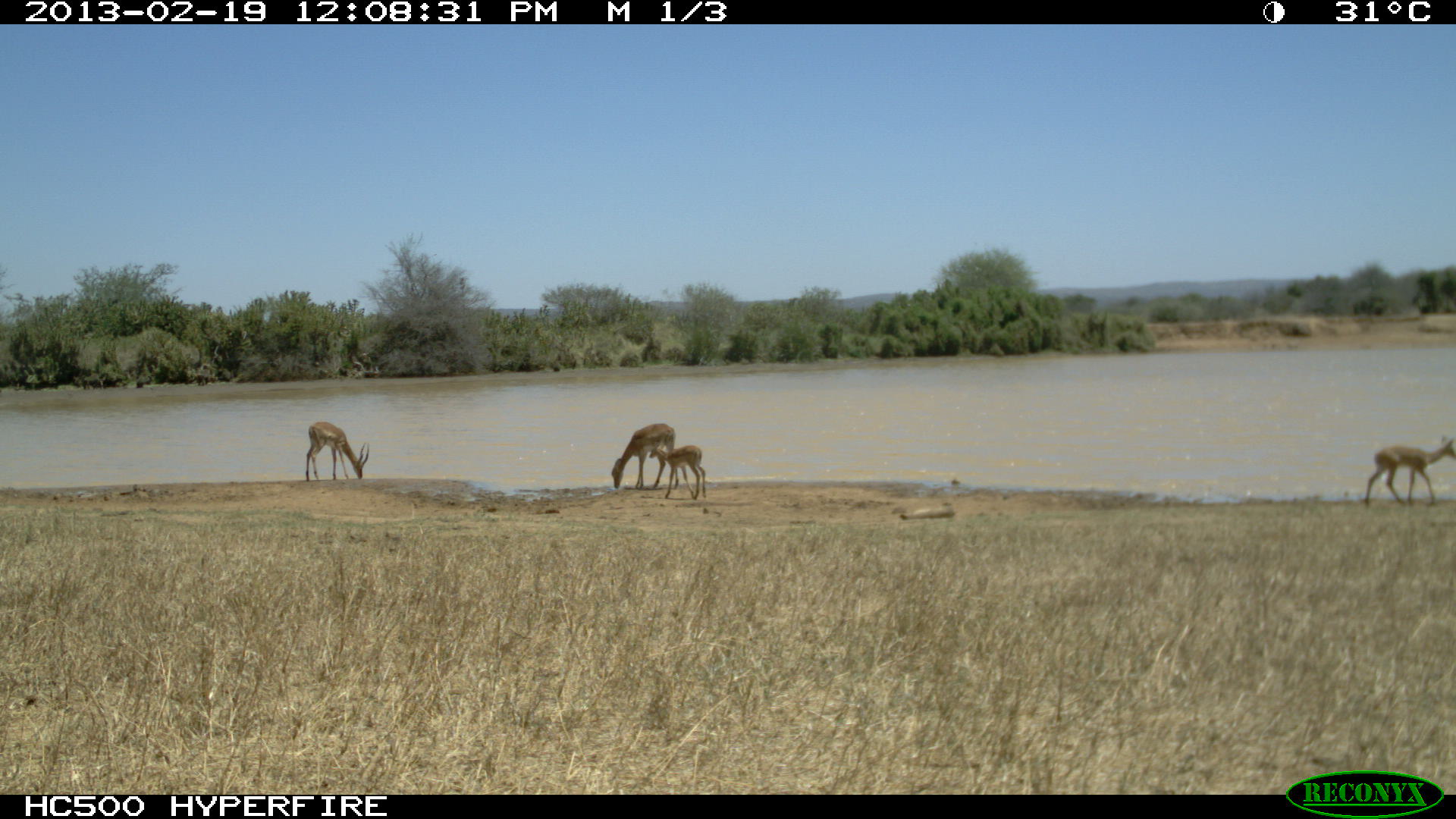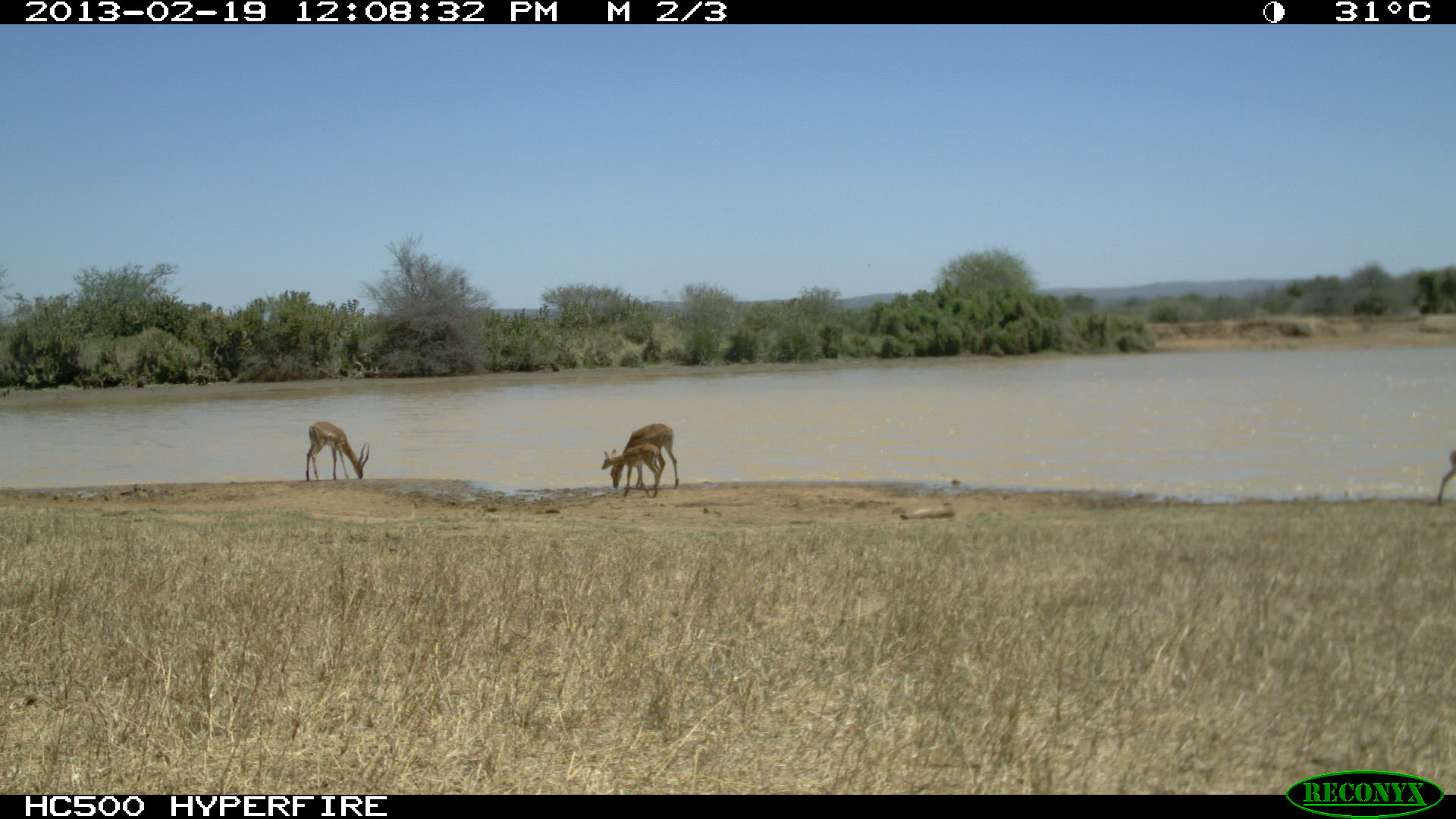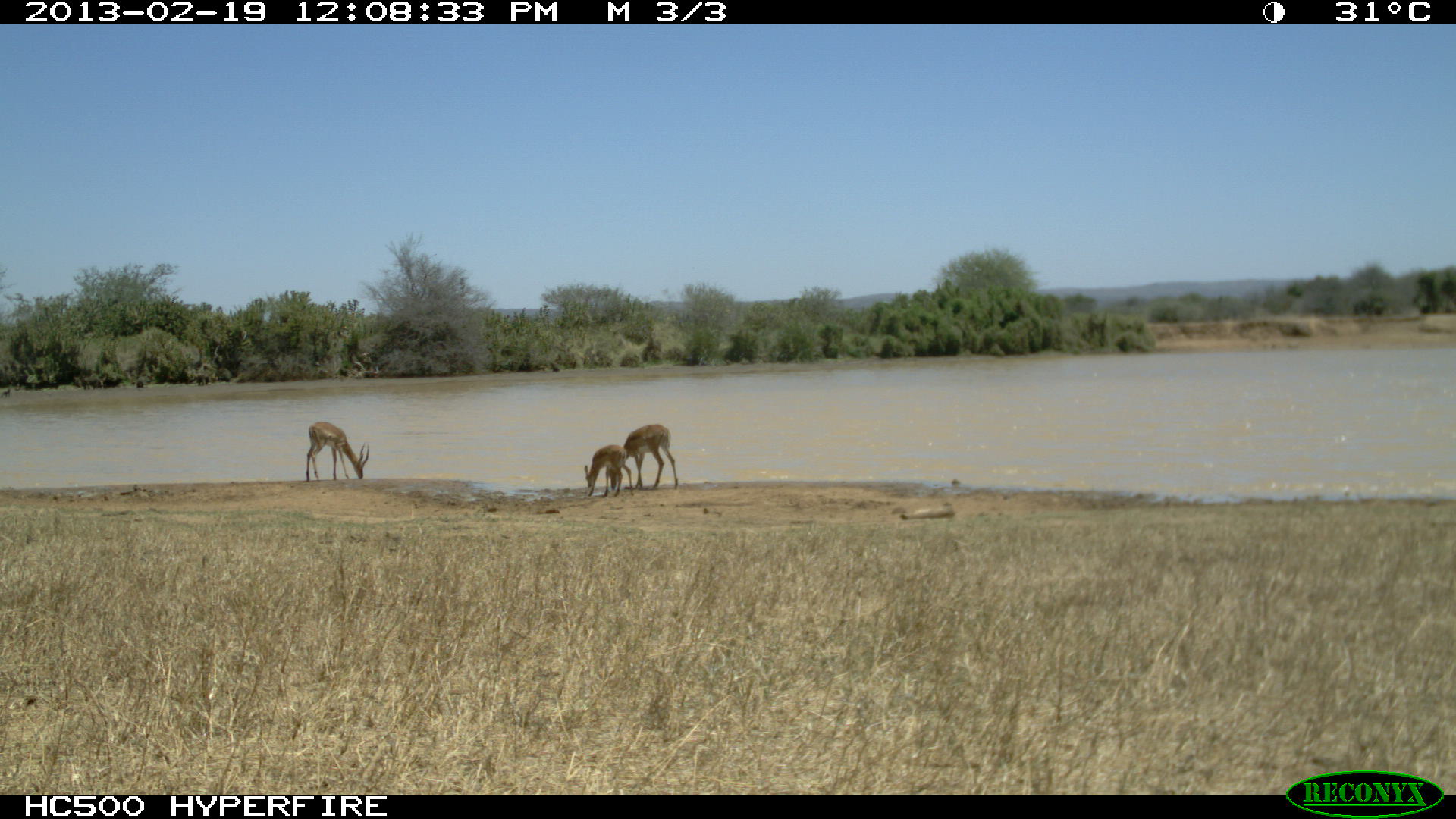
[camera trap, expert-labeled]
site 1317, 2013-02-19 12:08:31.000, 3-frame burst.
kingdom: Animalia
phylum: Chordata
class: Mammalia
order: Artiodactyla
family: Bovidae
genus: Aepyceros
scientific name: Aepyceros melampus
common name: impala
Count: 6.